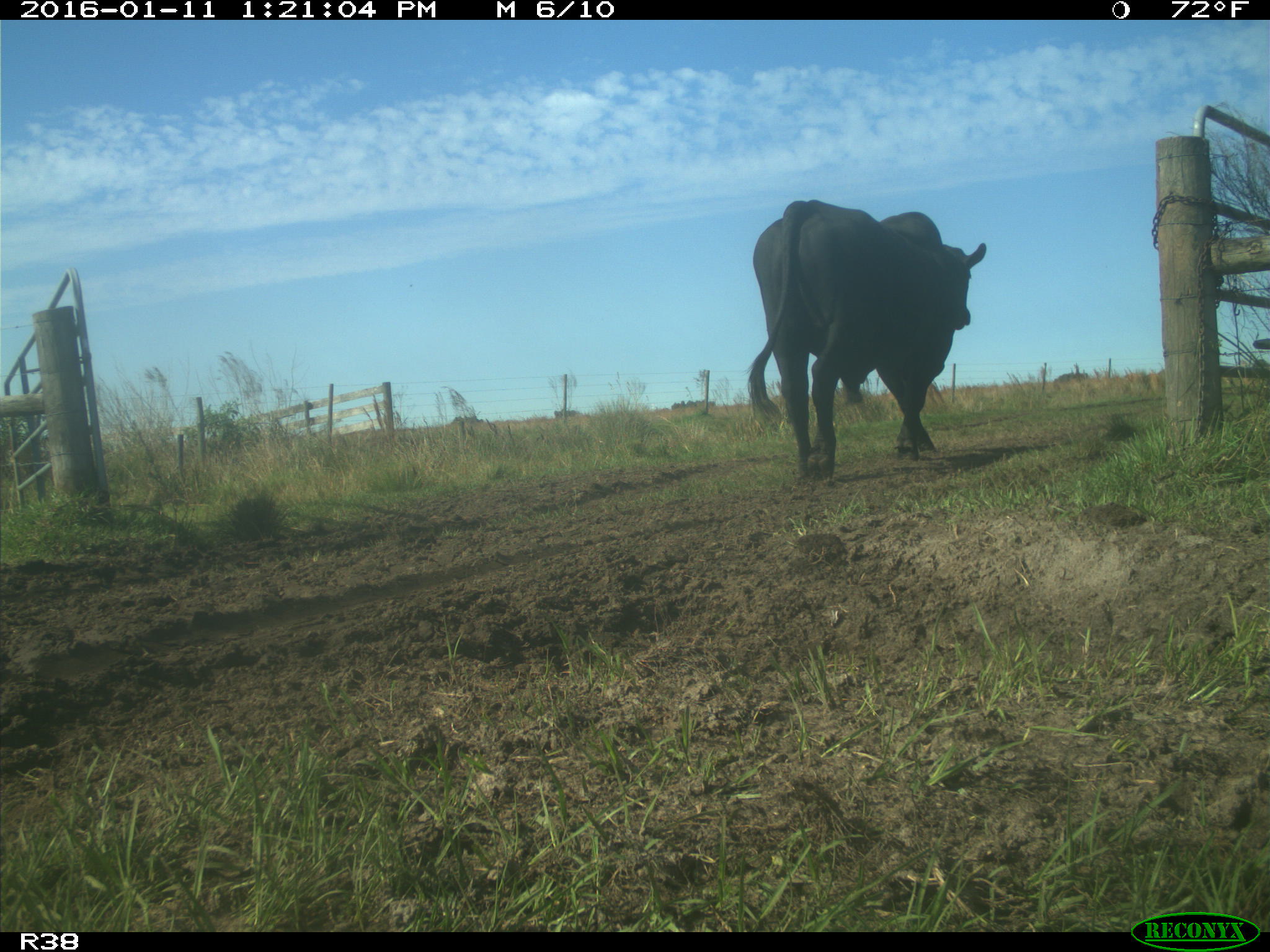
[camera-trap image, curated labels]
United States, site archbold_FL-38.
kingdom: Animalia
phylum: Chordata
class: Mammalia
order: Artiodactyla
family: Bovidae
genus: Bos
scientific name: Bos taurus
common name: domestic cow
Bos taurus (domestic cow).